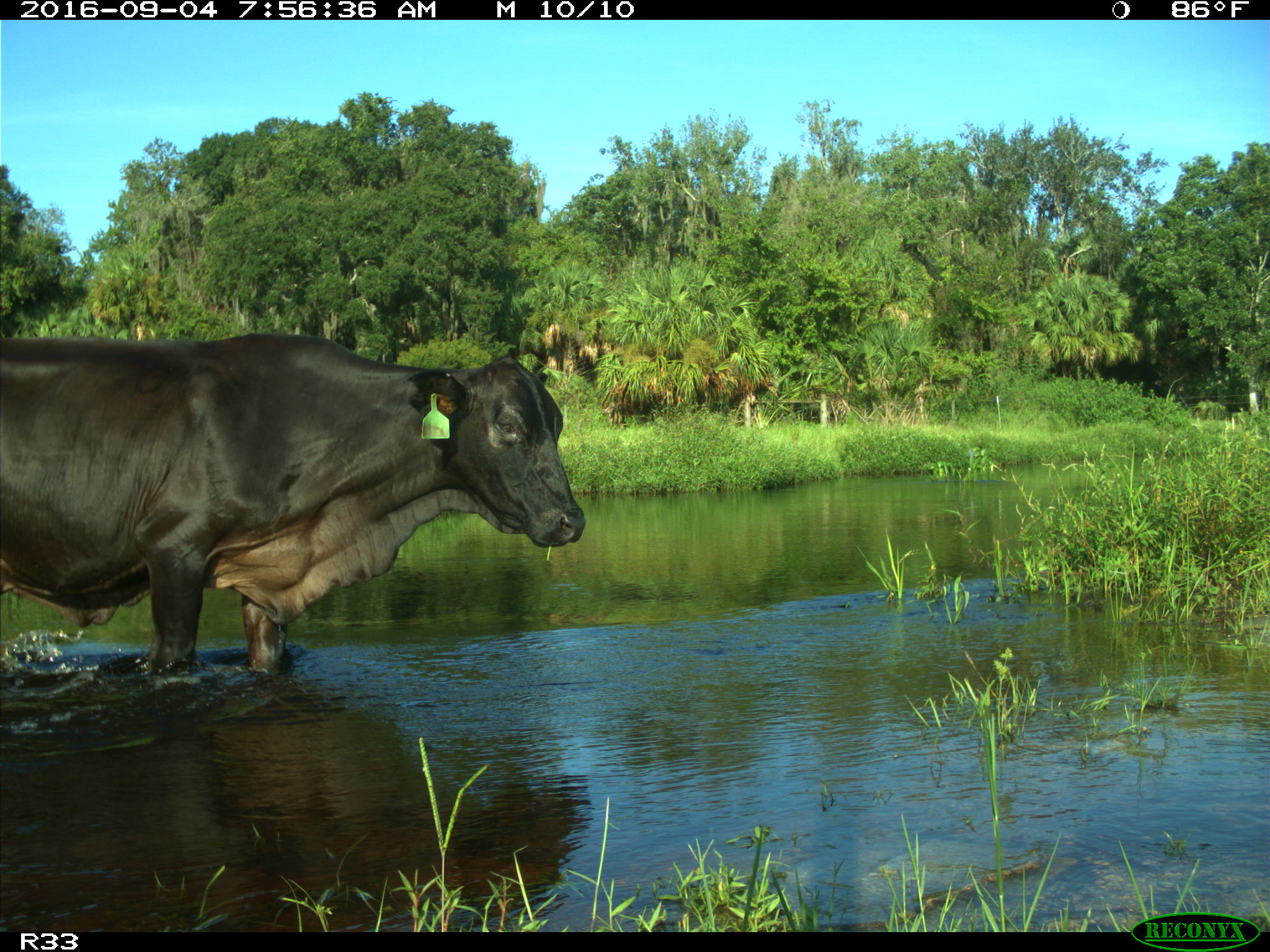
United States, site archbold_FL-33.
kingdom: Animalia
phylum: Chordata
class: Mammalia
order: Artiodactyla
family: Bovidae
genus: Bos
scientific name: Bos taurus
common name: domestic cow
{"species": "Bos taurus (domestic cow)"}